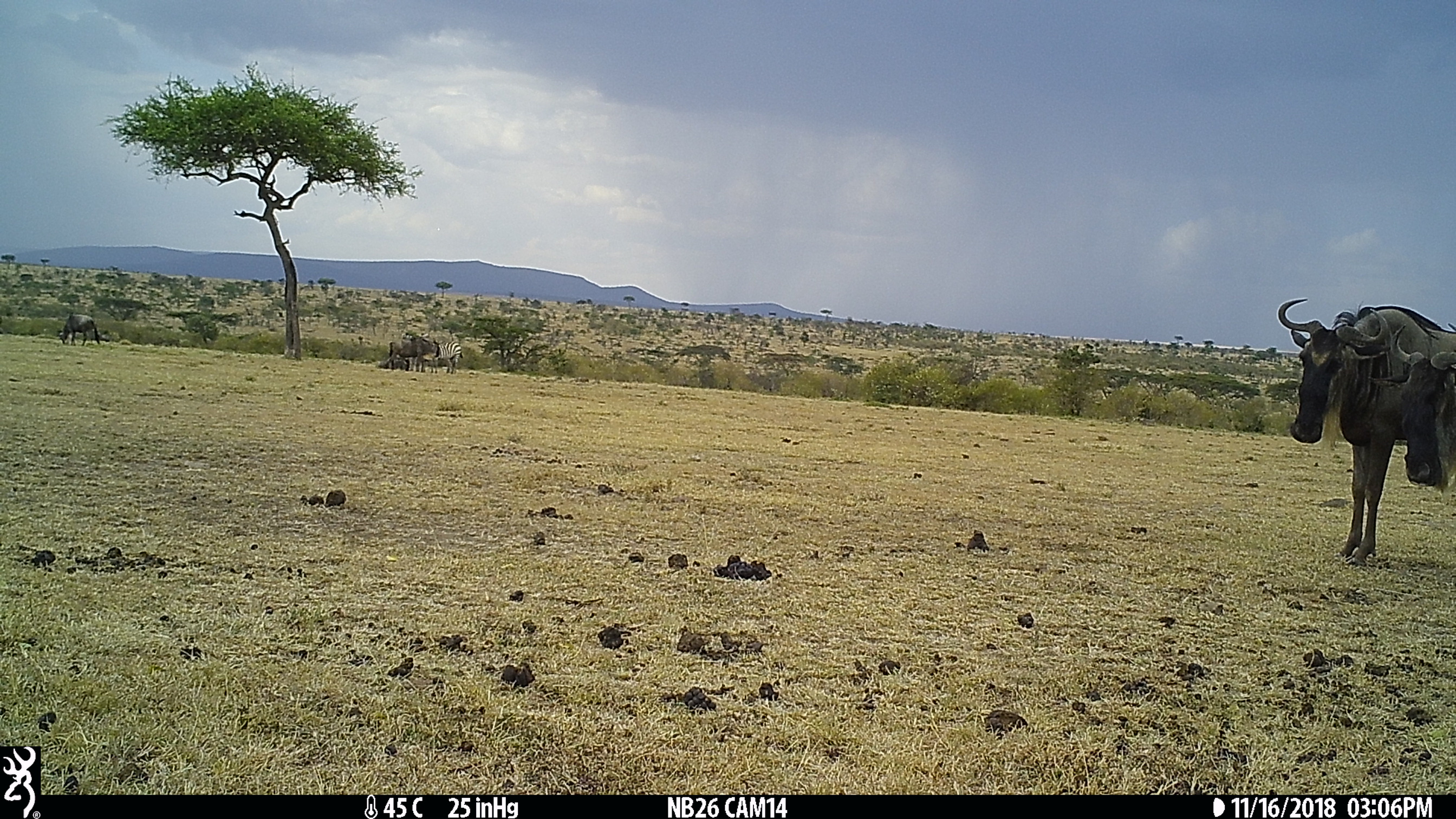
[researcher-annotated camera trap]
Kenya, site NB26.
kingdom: Animalia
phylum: Chordata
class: Mammalia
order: Artiodactyla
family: Bovidae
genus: Connochaetes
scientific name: Connochaetes taurinus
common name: blue wildebeest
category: wildebeest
Wildebeest (blue wildebeest) (Connochaetes taurinus).